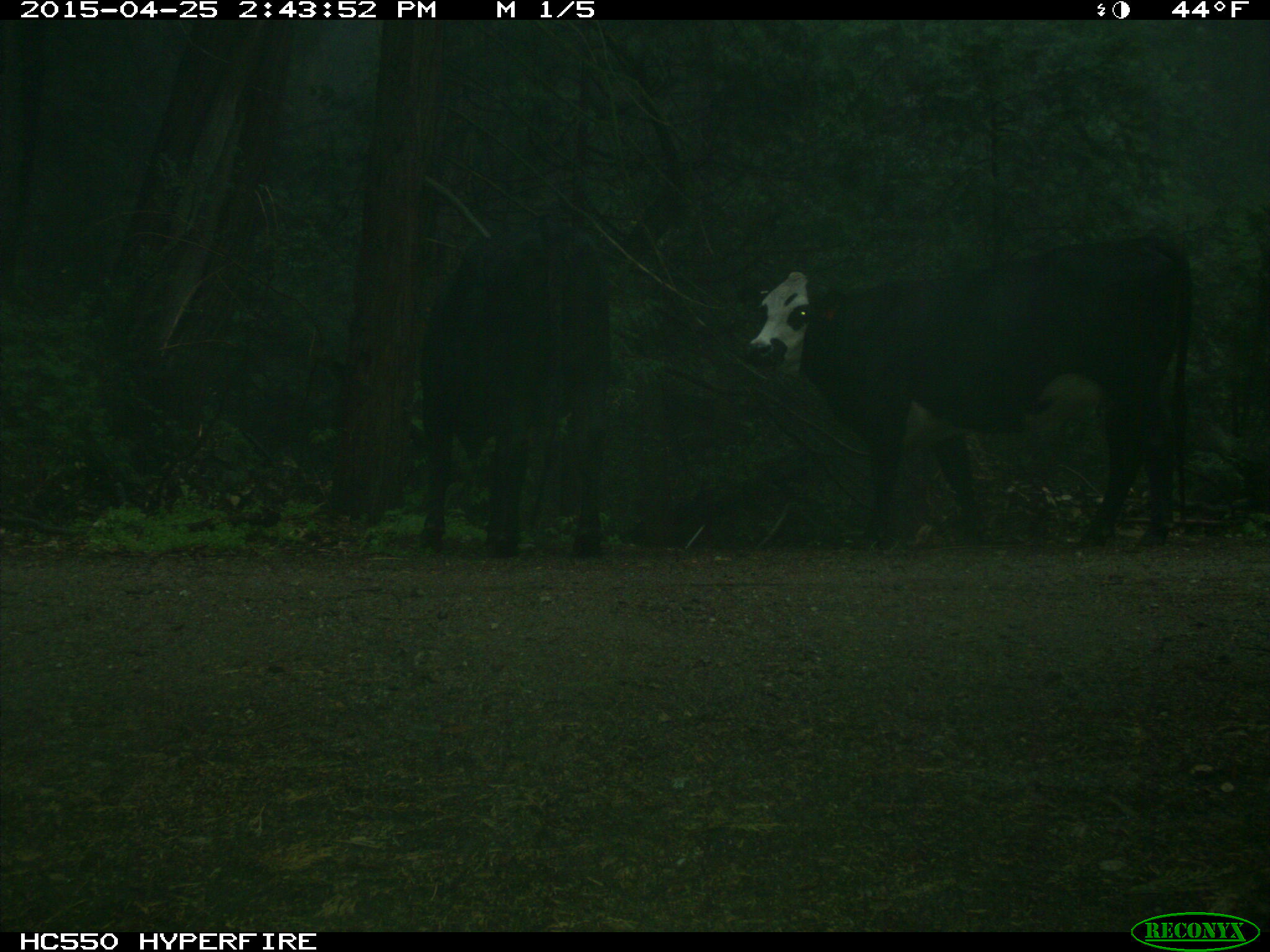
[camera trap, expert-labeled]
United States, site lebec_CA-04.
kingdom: Animalia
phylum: Chordata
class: Mammalia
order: Artiodactyla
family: Bovidae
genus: Bos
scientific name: Bos taurus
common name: domestic cow